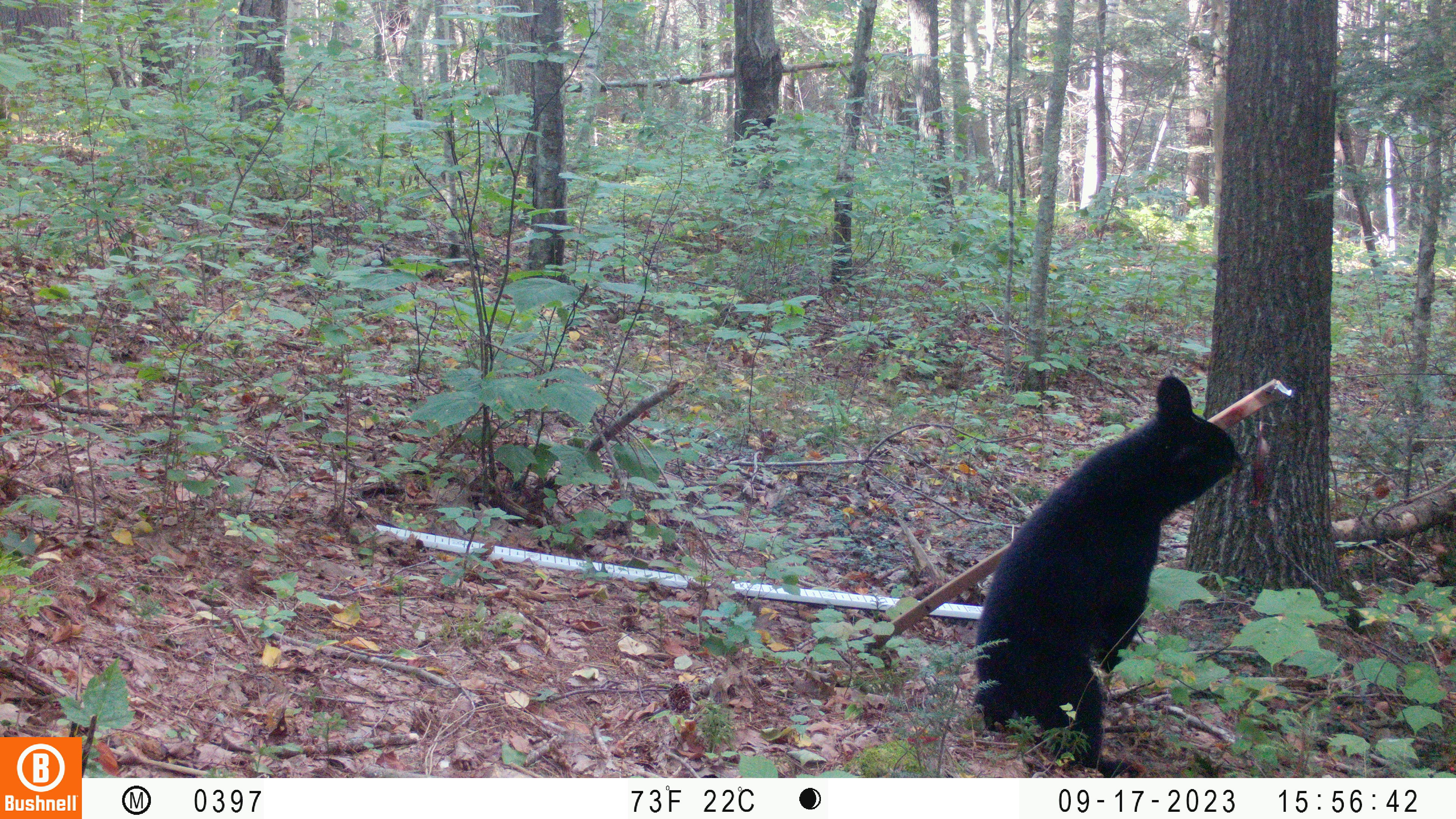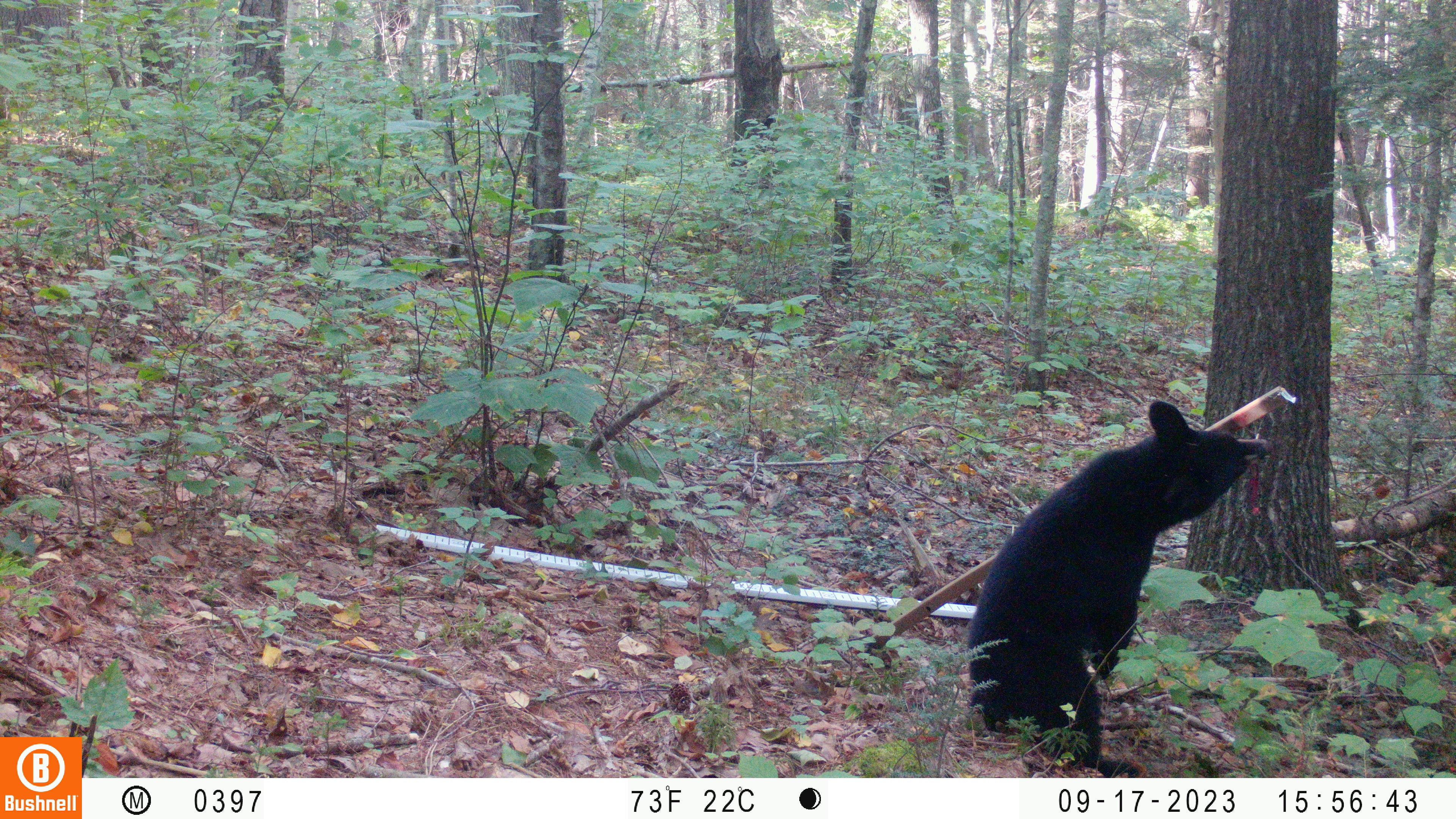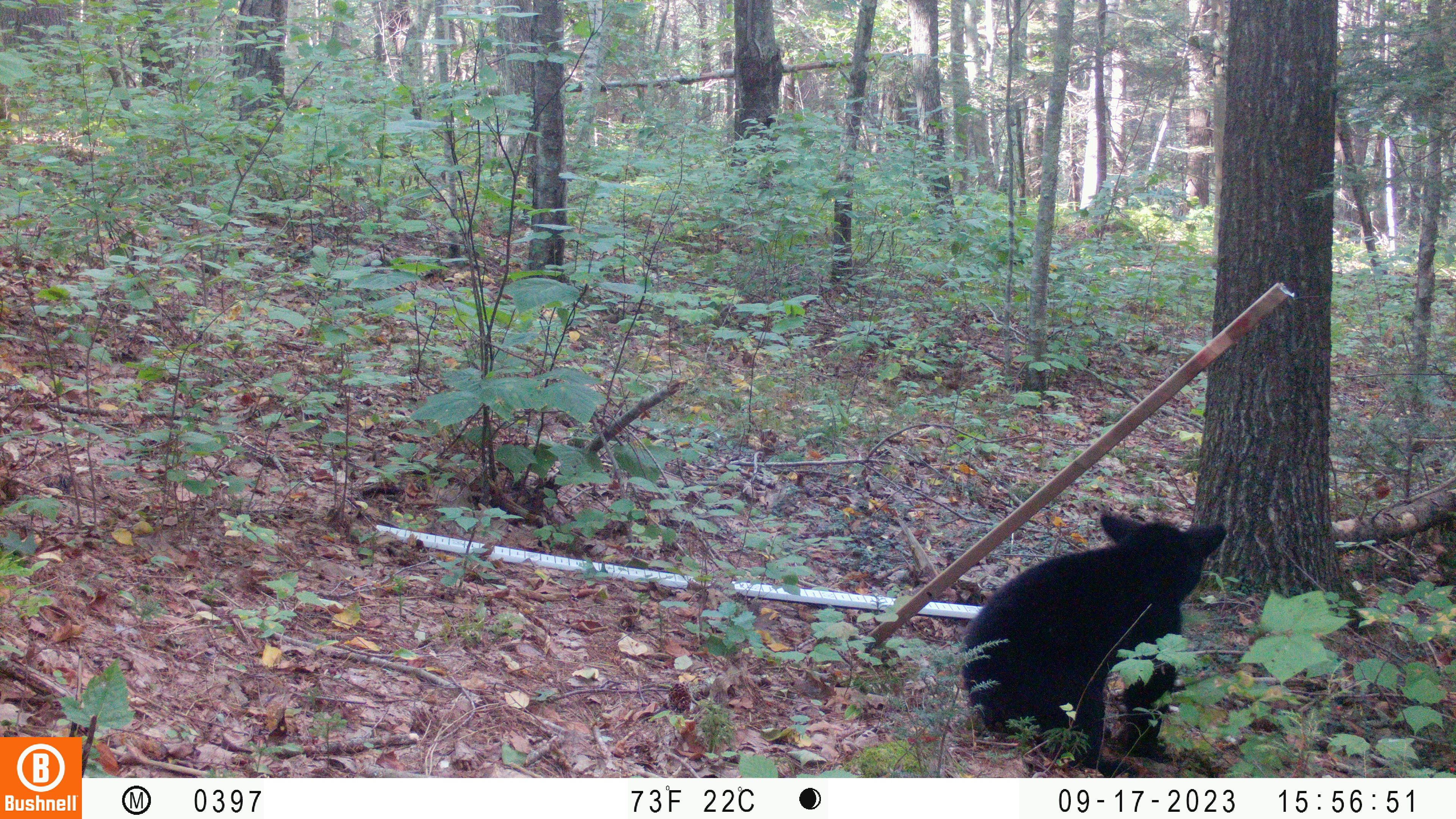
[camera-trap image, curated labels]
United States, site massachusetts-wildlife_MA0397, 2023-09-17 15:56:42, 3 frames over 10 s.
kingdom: Animalia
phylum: Chordata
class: Mammalia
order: Carnivora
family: Ursidae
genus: Ursus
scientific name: Ursus americanus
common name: black bear